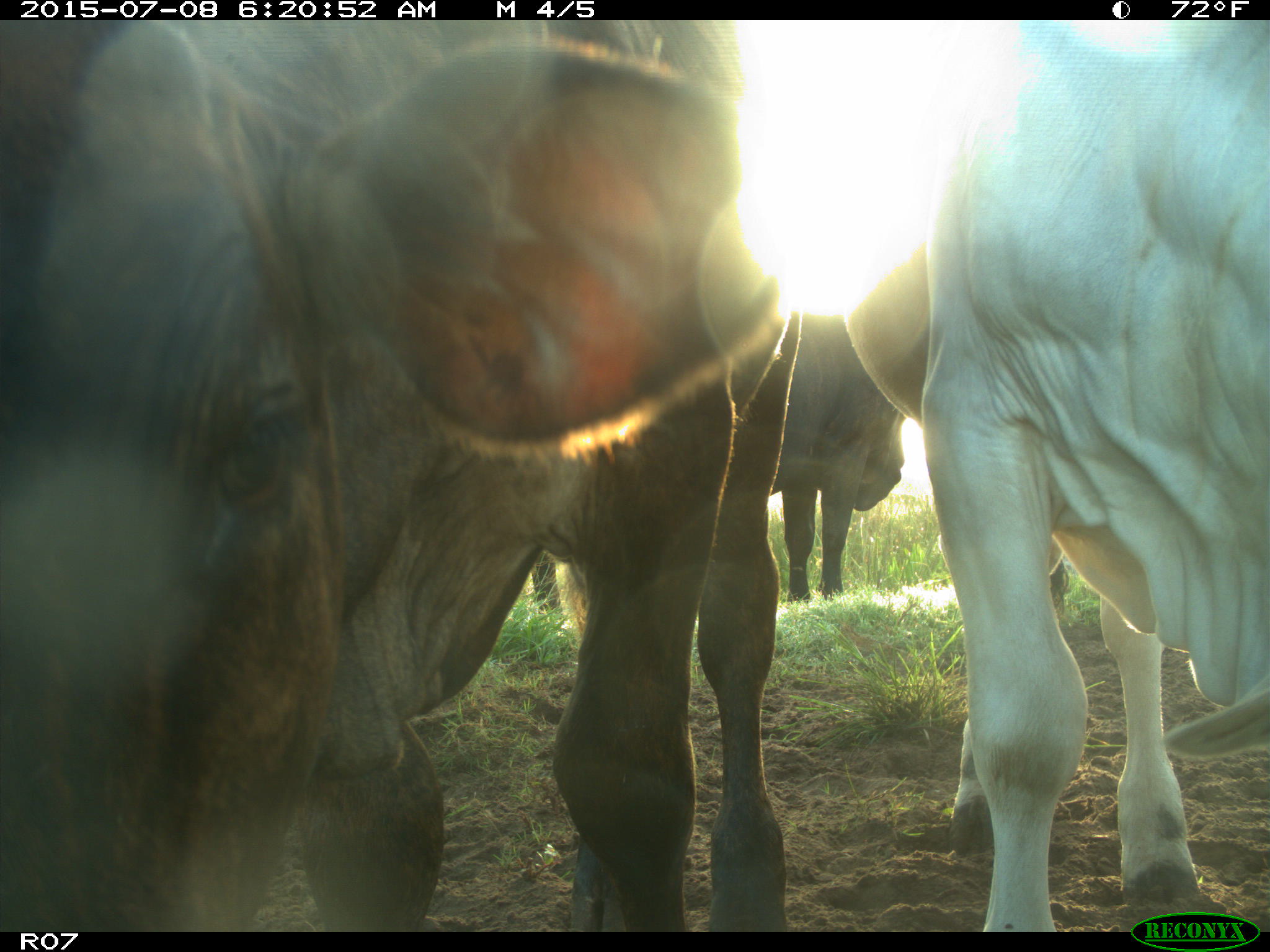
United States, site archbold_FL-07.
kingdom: Animalia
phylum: Chordata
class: Mammalia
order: Artiodactyla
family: Bovidae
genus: Bos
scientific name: Bos taurus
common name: domestic cow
Bos taurus (domestic cow).